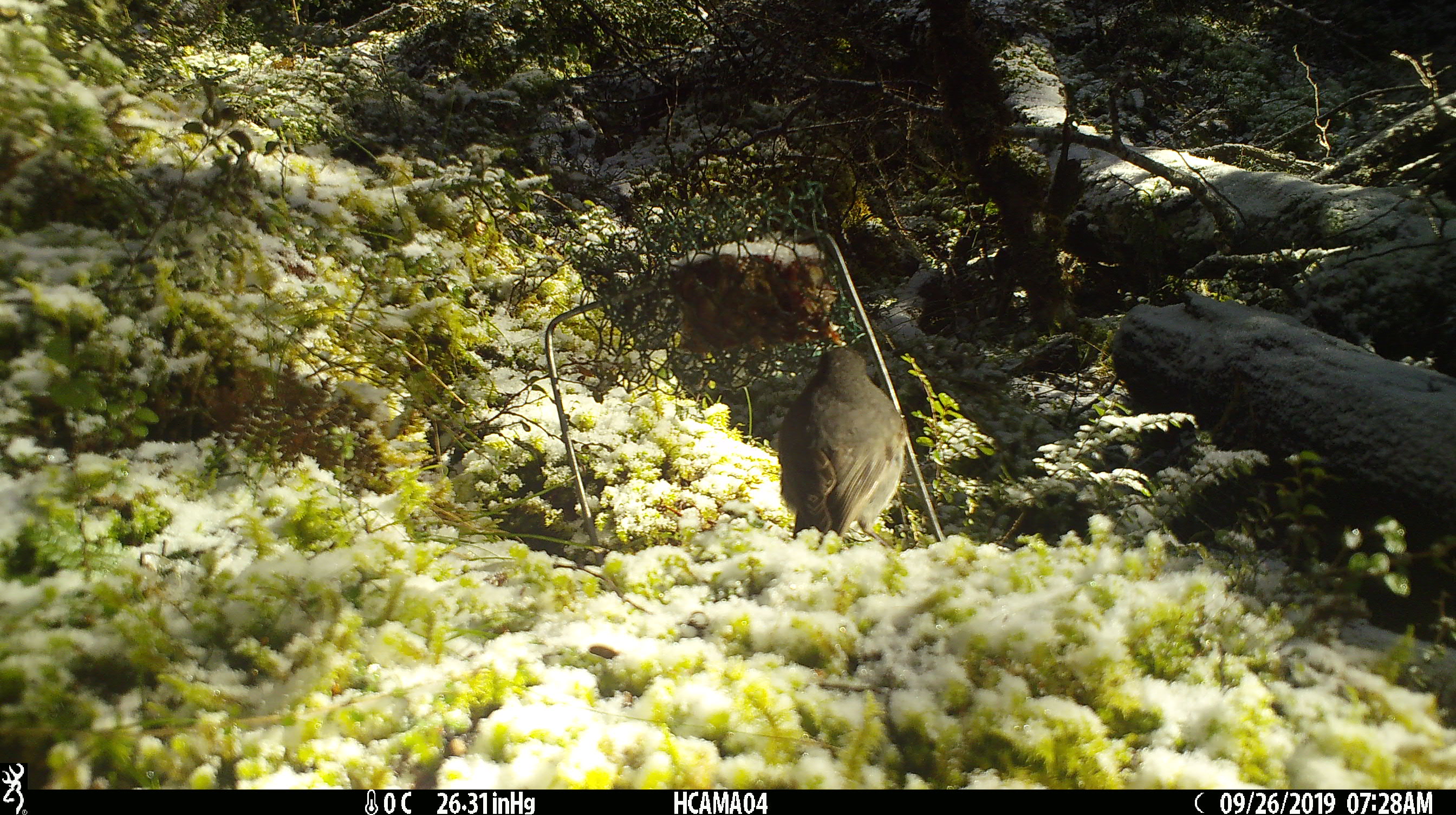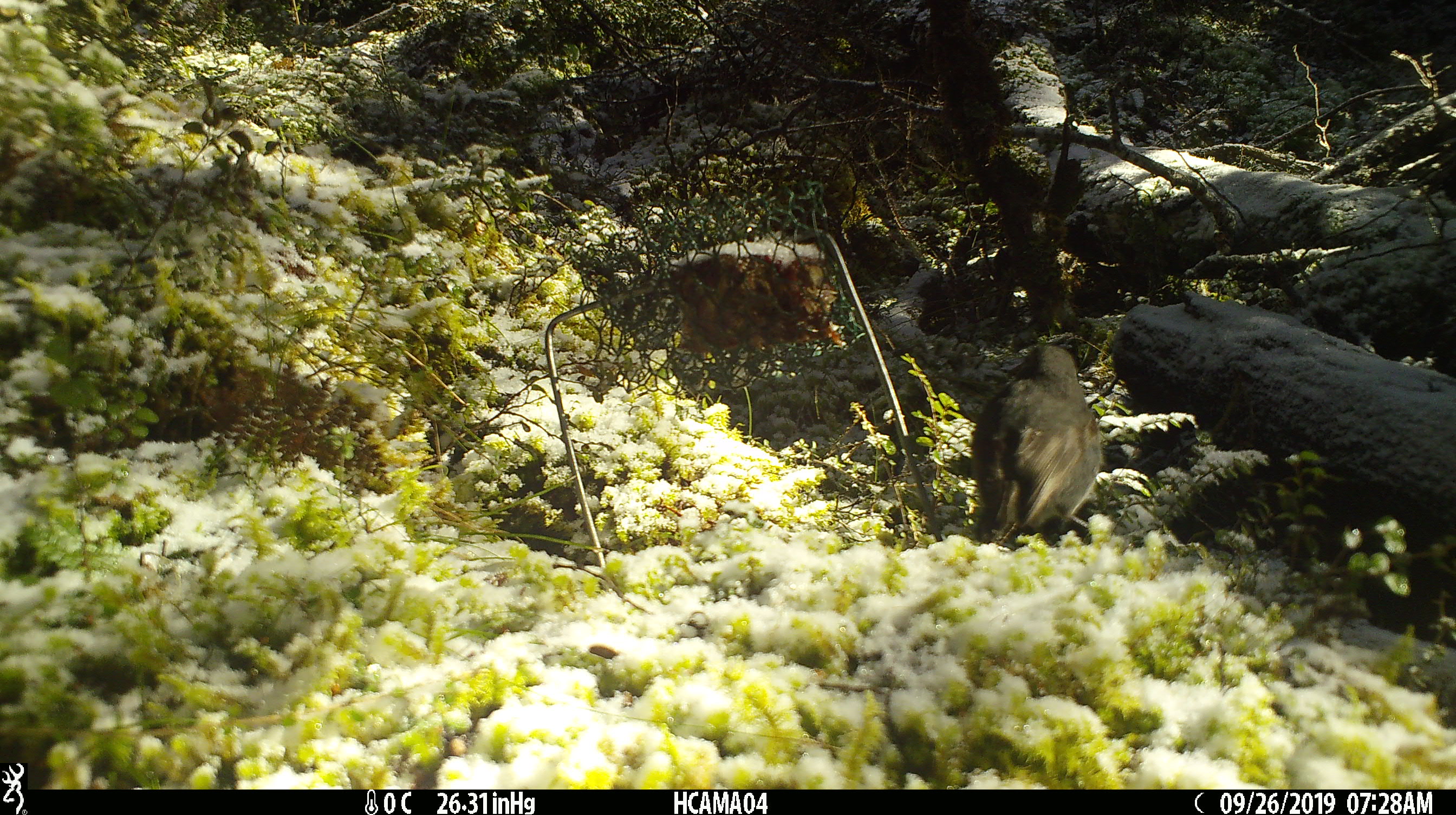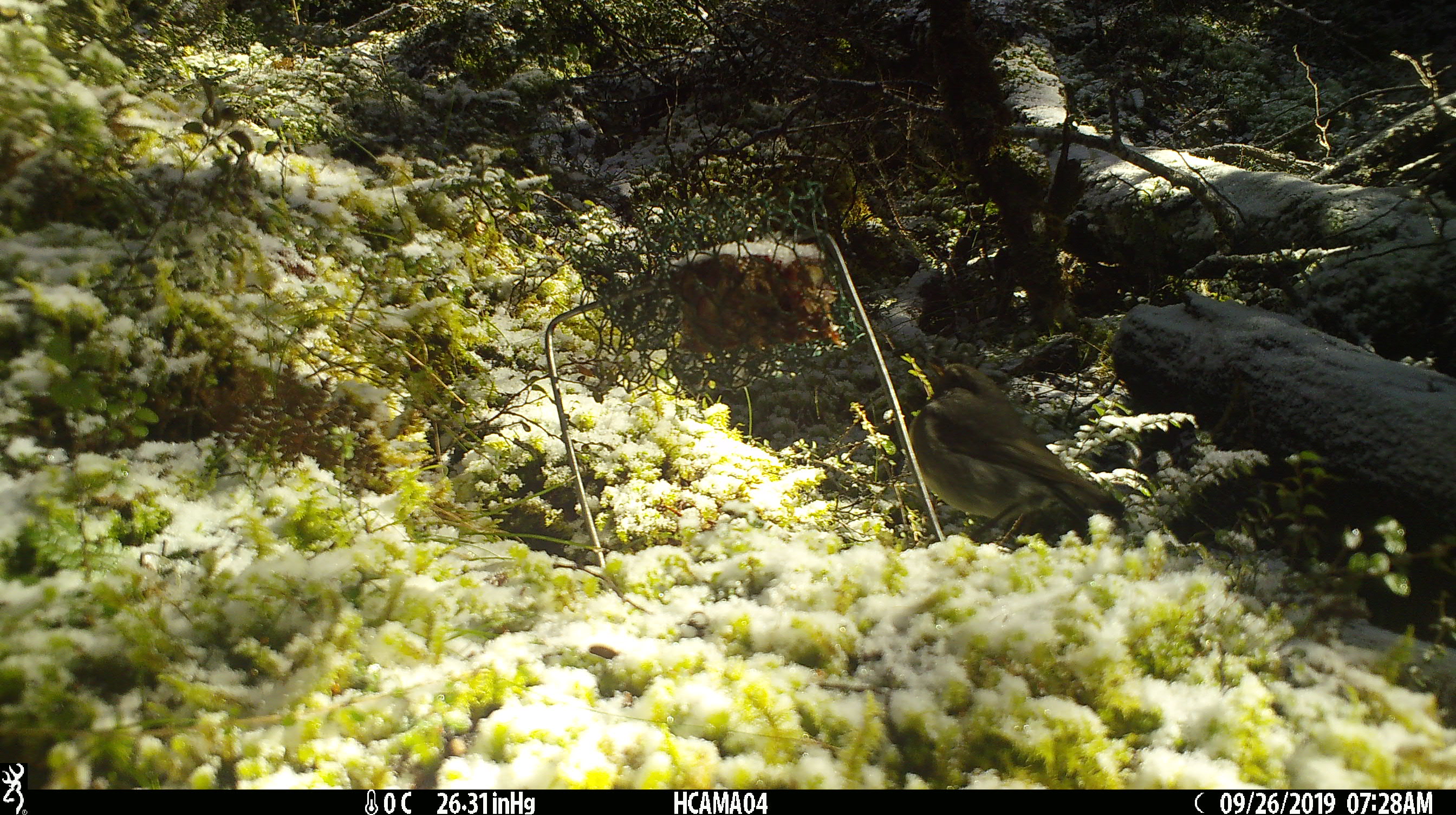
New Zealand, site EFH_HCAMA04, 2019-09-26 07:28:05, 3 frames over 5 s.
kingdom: Animalia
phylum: Chordata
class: Aves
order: Passeriformes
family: Petroicidae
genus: Petroica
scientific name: Petroica australis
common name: new zealand robin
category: robin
Robin (new zealand robin) (Petroica australis).